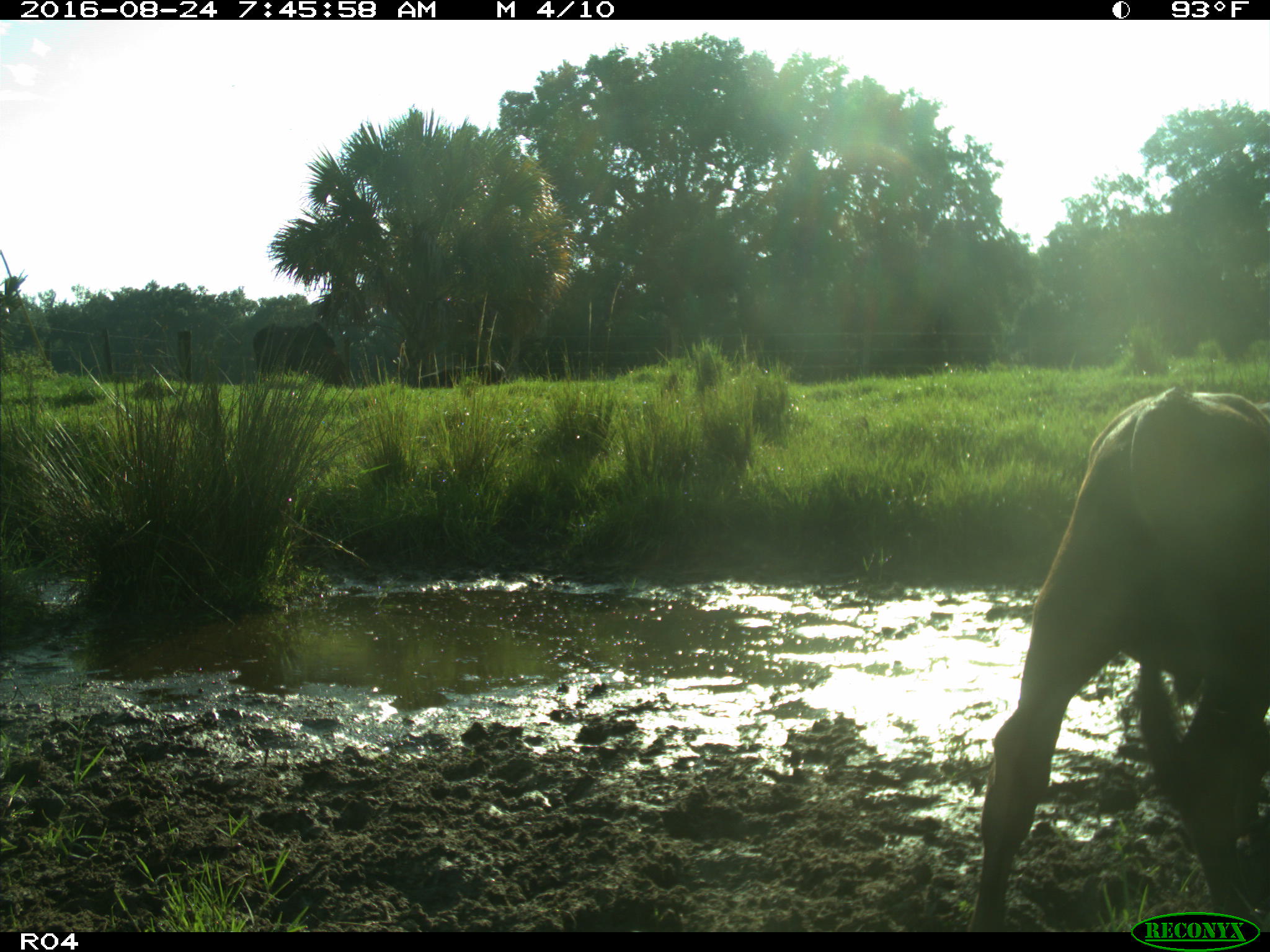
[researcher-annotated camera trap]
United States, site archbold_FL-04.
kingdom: Animalia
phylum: Chordata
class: Mammalia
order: Artiodactyla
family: Bovidae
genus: Bos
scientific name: Bos taurus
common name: domestic cow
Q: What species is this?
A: Bos taurus (domestic cow).